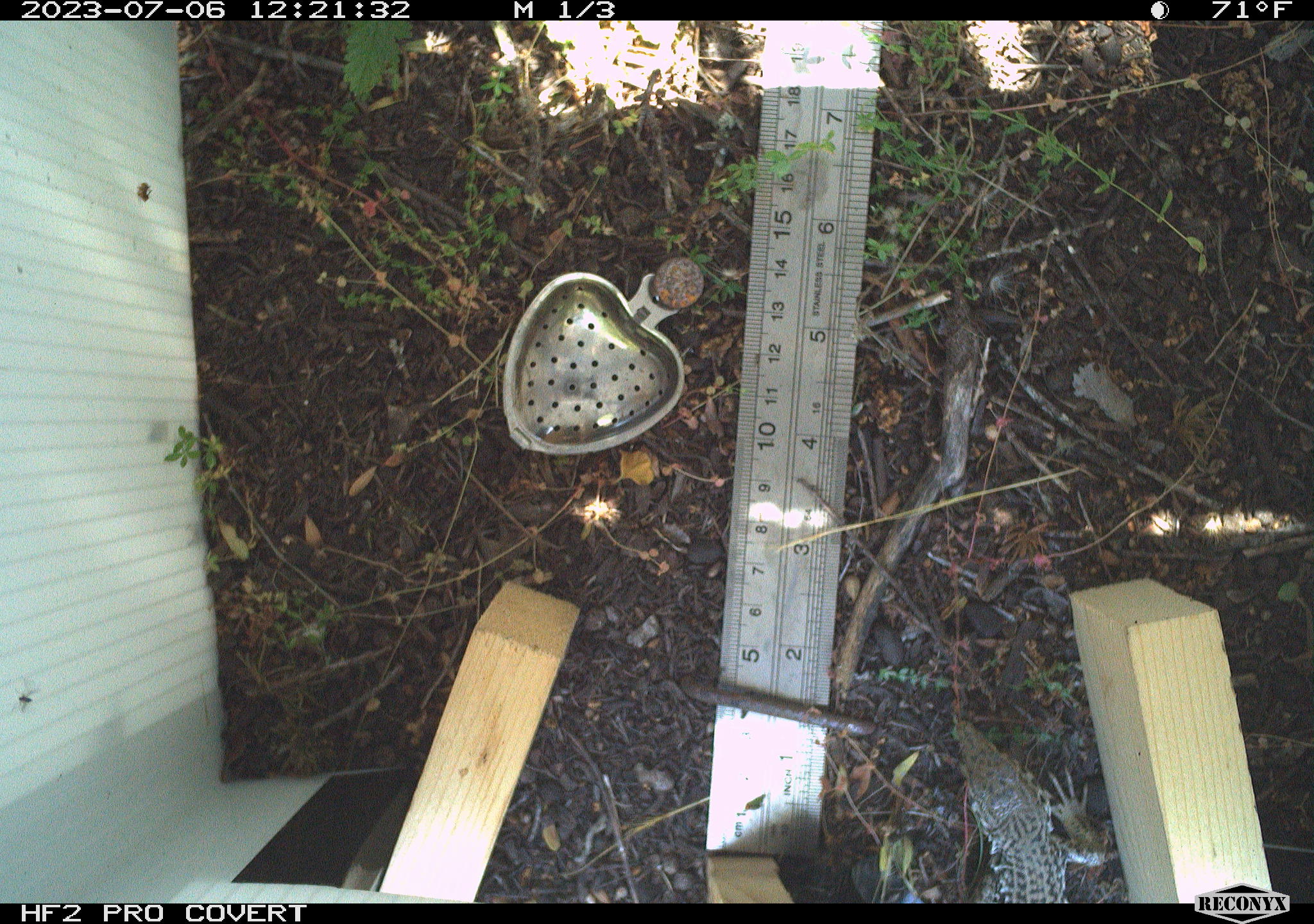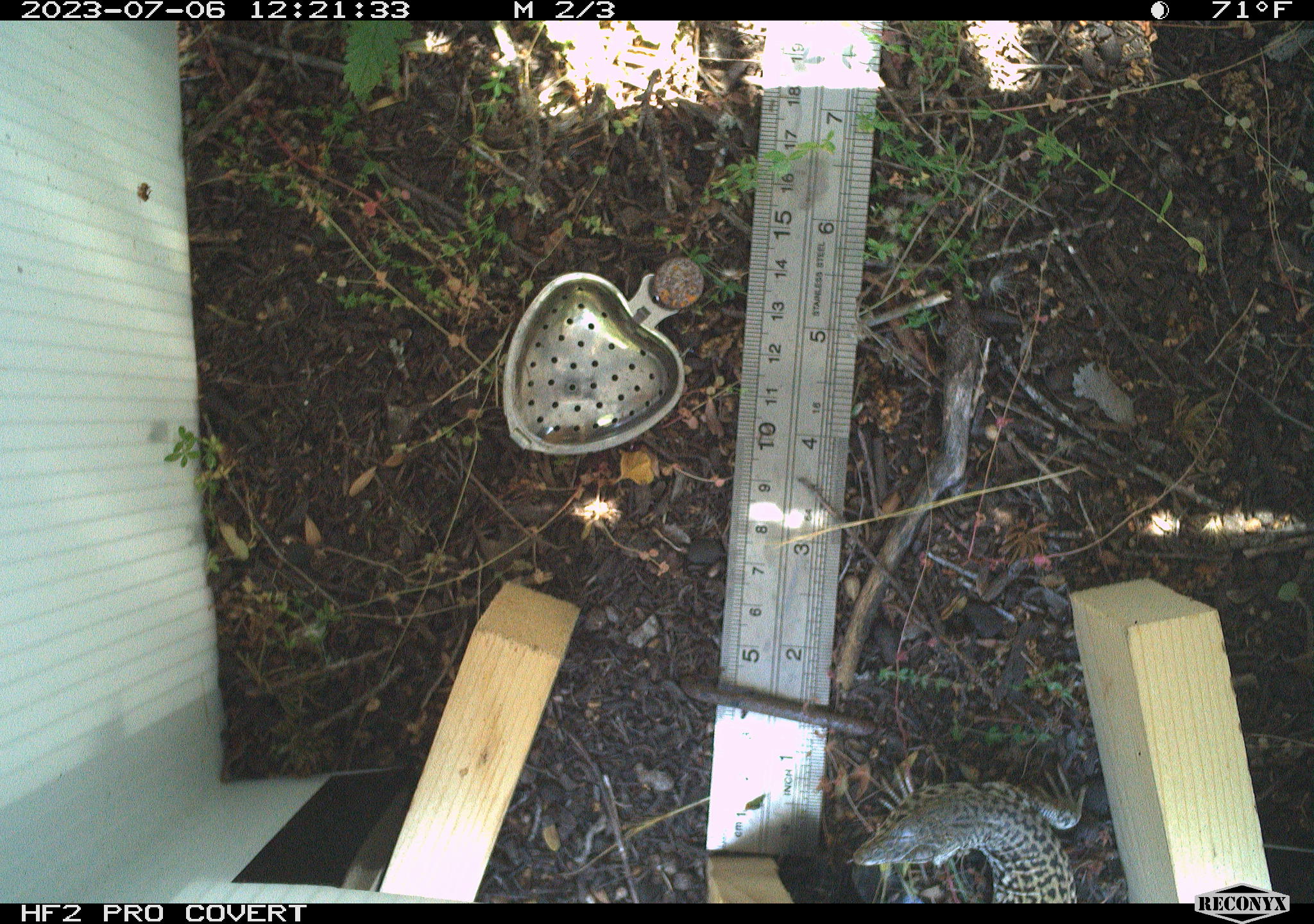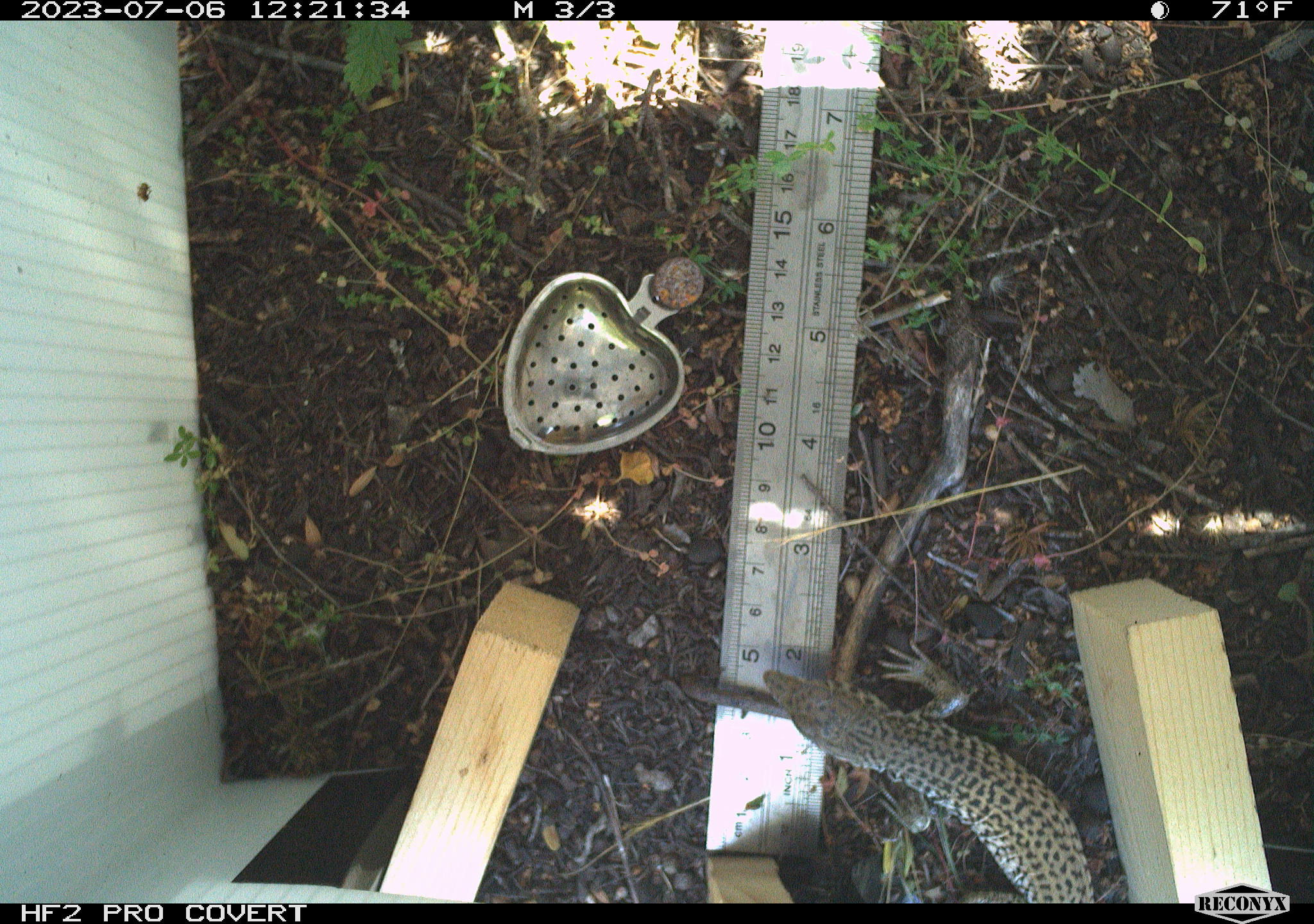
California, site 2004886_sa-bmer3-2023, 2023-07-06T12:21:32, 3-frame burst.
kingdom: Animalia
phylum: Chordata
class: Reptilia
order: Squamata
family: Teiidae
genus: Aspidoscelis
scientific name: Aspidoscelis tigris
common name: western whiptail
Western whiptail (Aspidoscelis tigris).